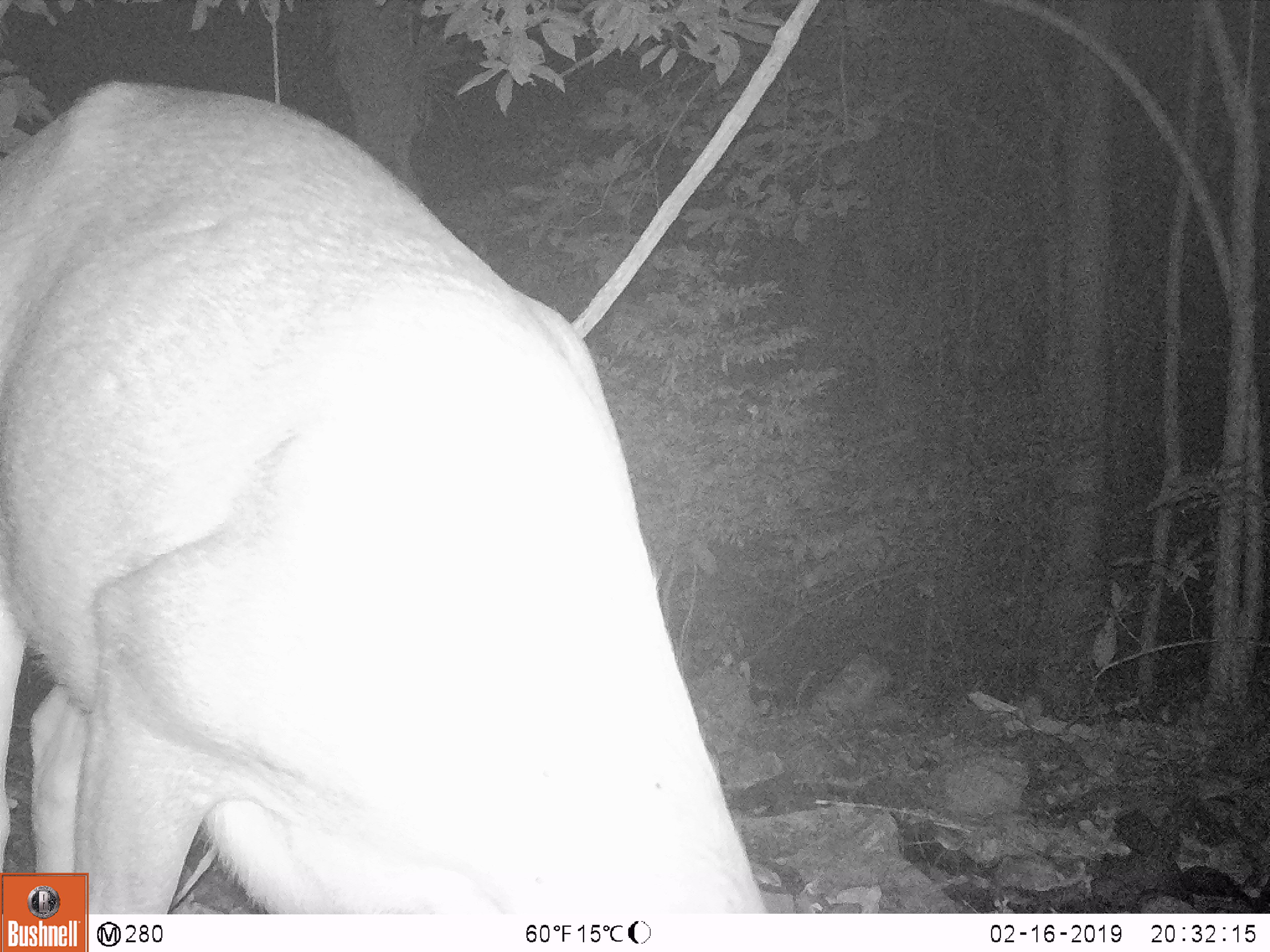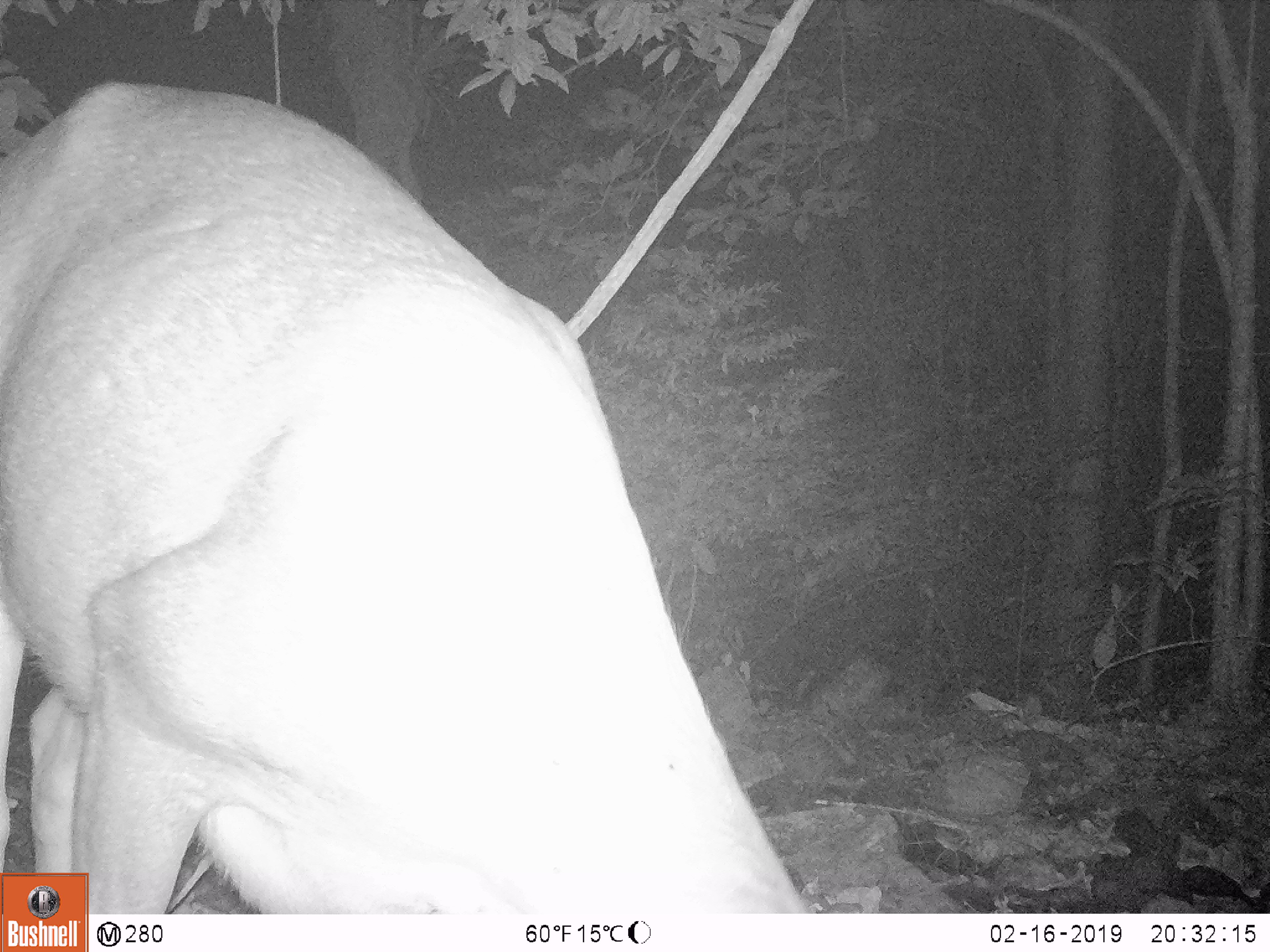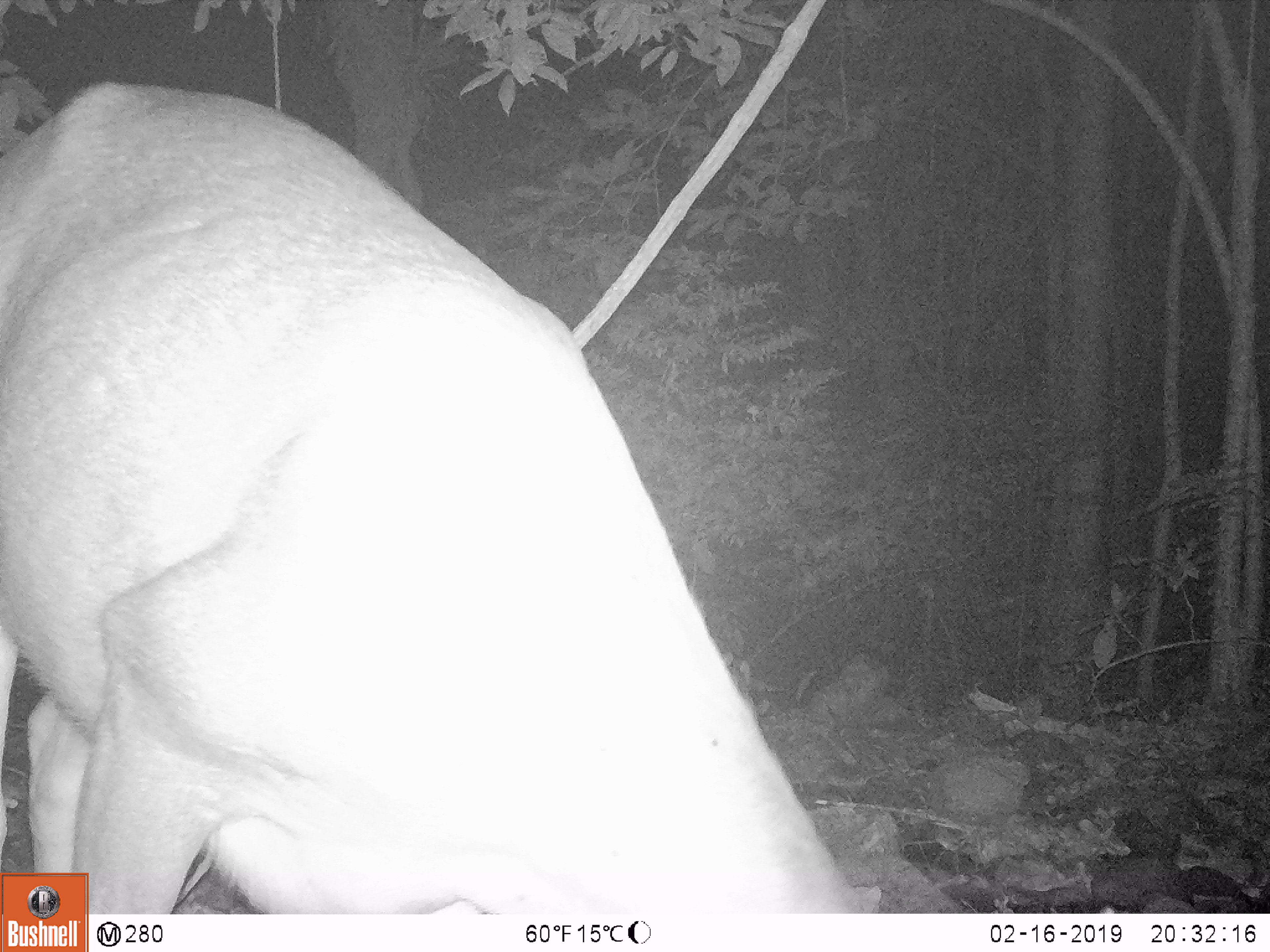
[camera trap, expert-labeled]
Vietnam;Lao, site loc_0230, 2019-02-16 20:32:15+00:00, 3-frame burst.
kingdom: Animalia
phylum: Chordata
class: Mammalia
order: Artiodactyla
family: Cervidae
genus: Rusa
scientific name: Rusa unicolor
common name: sambar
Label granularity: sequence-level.